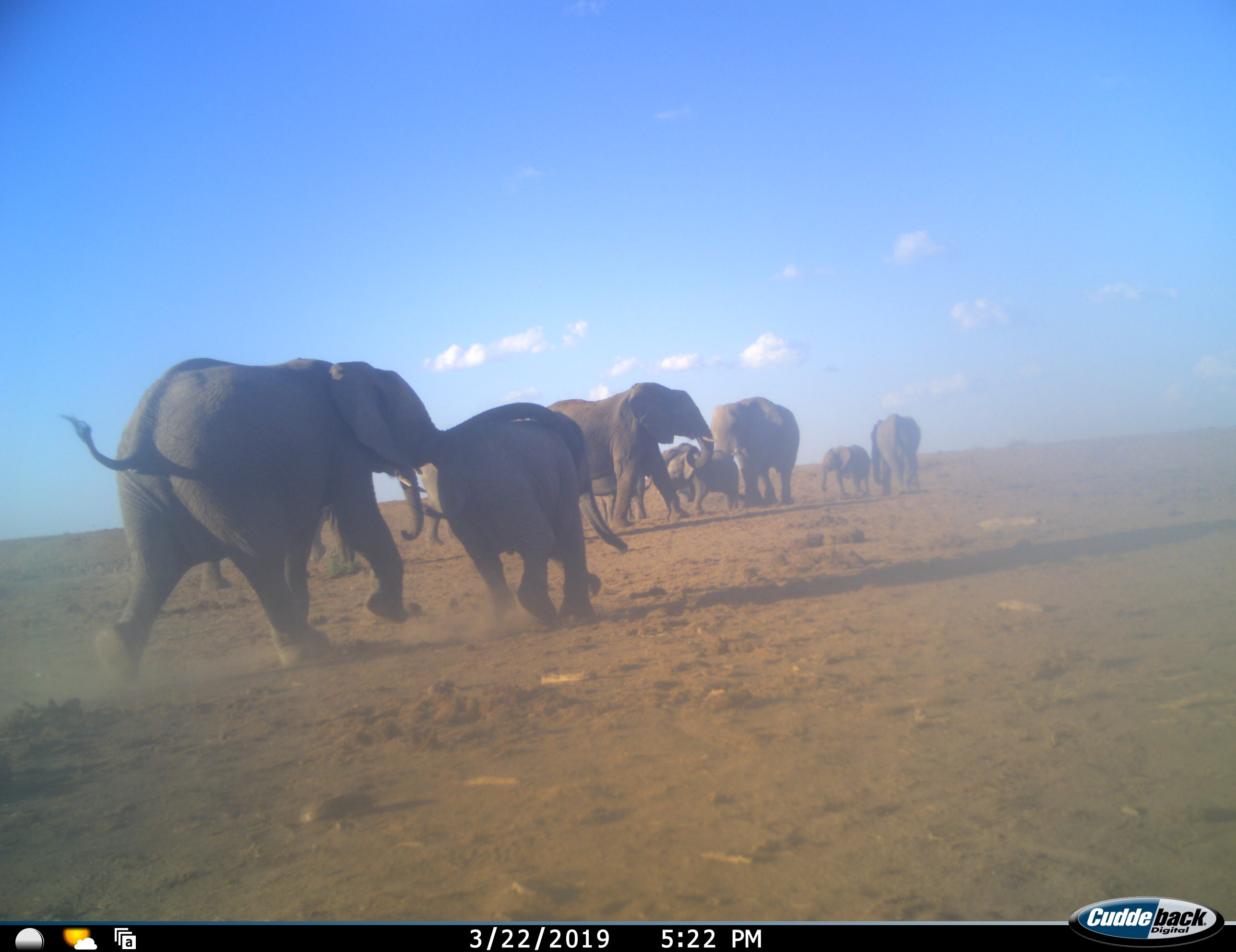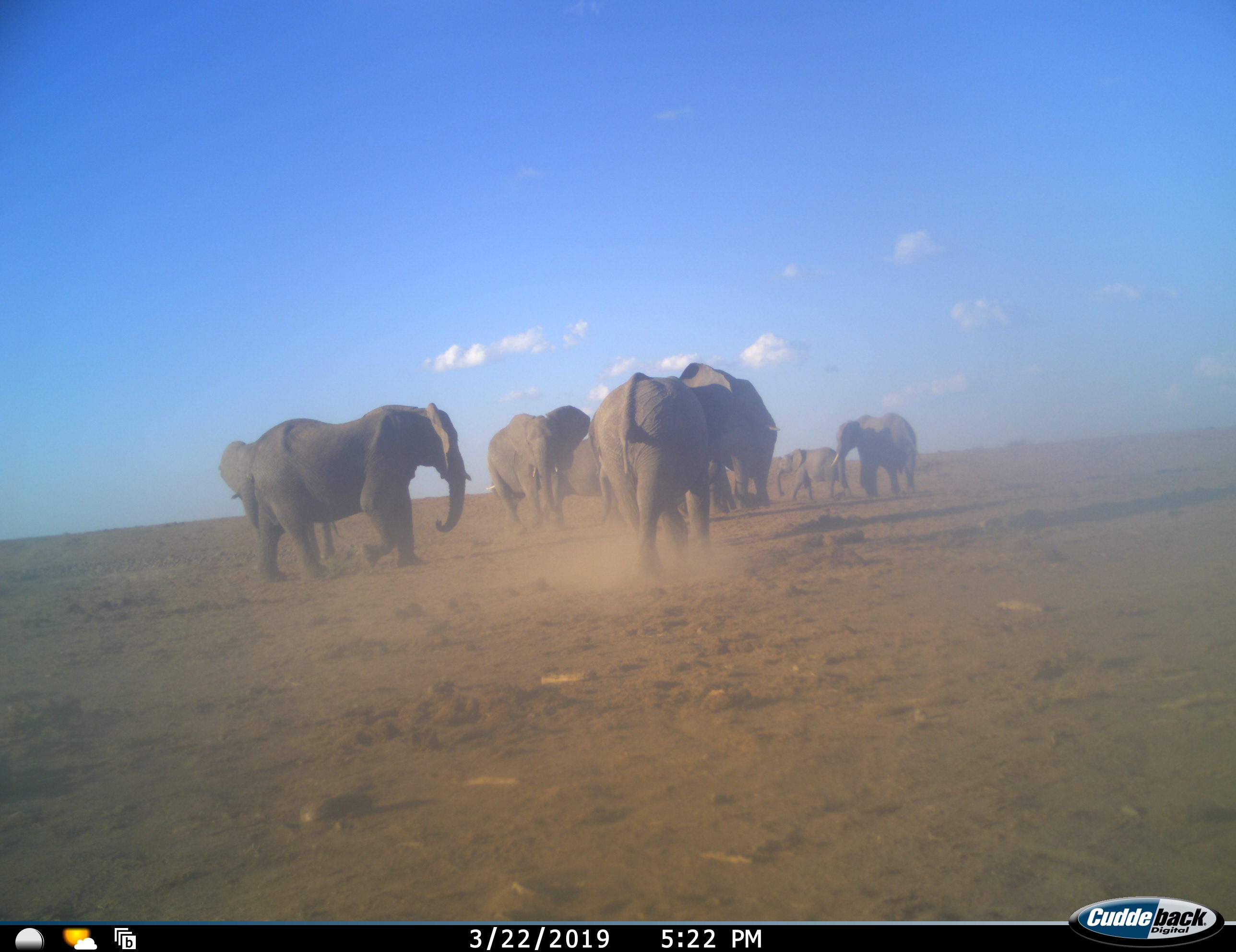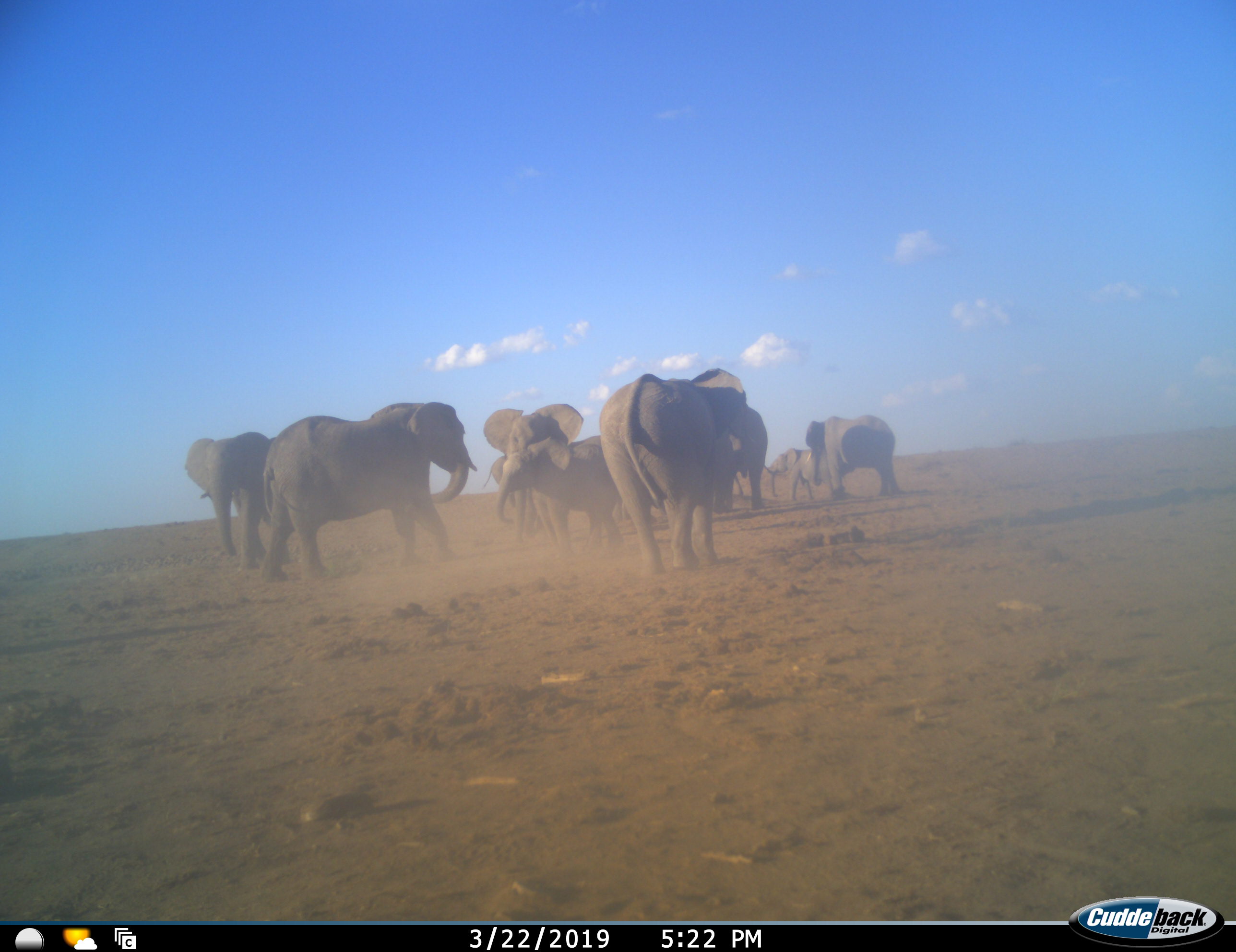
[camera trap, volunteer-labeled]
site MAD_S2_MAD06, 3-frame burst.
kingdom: Animalia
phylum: Chordata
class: Mammalia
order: Proboscidea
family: Elephantidae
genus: Loxodonta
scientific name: Loxodonta africana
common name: african bush elephant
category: elephant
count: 11-50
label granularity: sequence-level